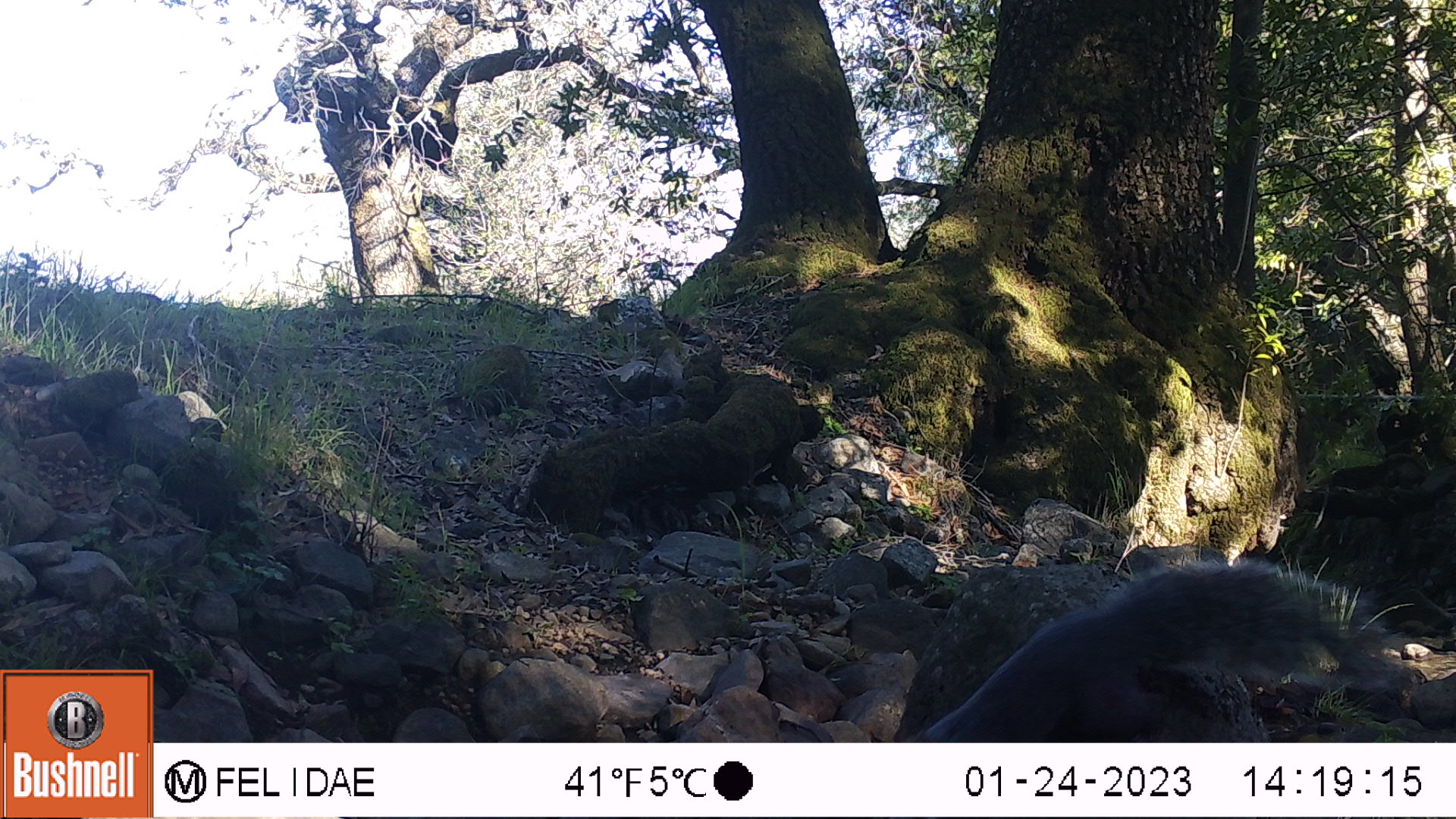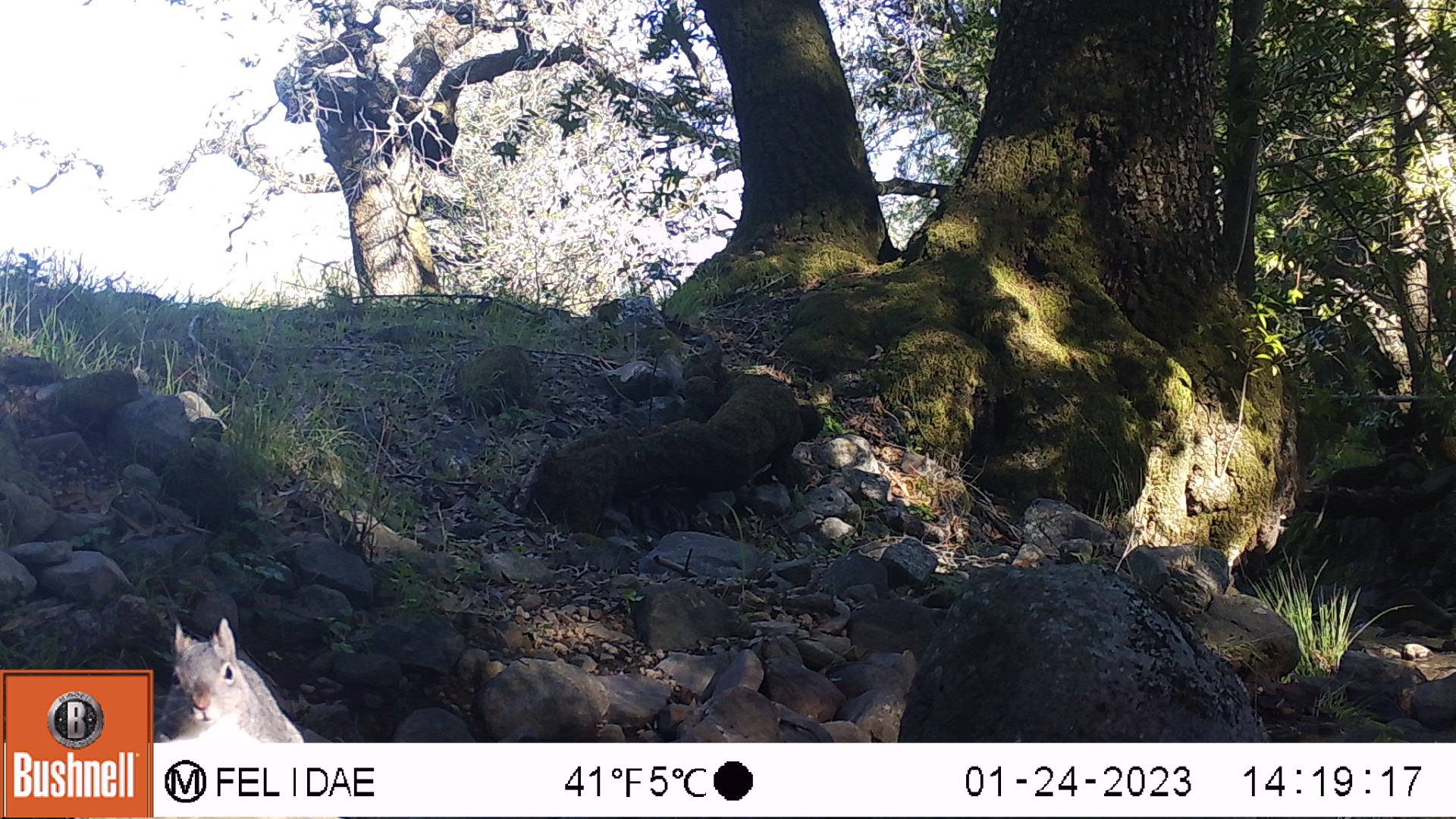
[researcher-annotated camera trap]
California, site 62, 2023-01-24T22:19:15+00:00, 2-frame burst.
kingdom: Animalia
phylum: Chordata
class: Mammalia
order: Rodentia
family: Sciuridae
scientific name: Sciuridae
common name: squirrel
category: unknown squirrel